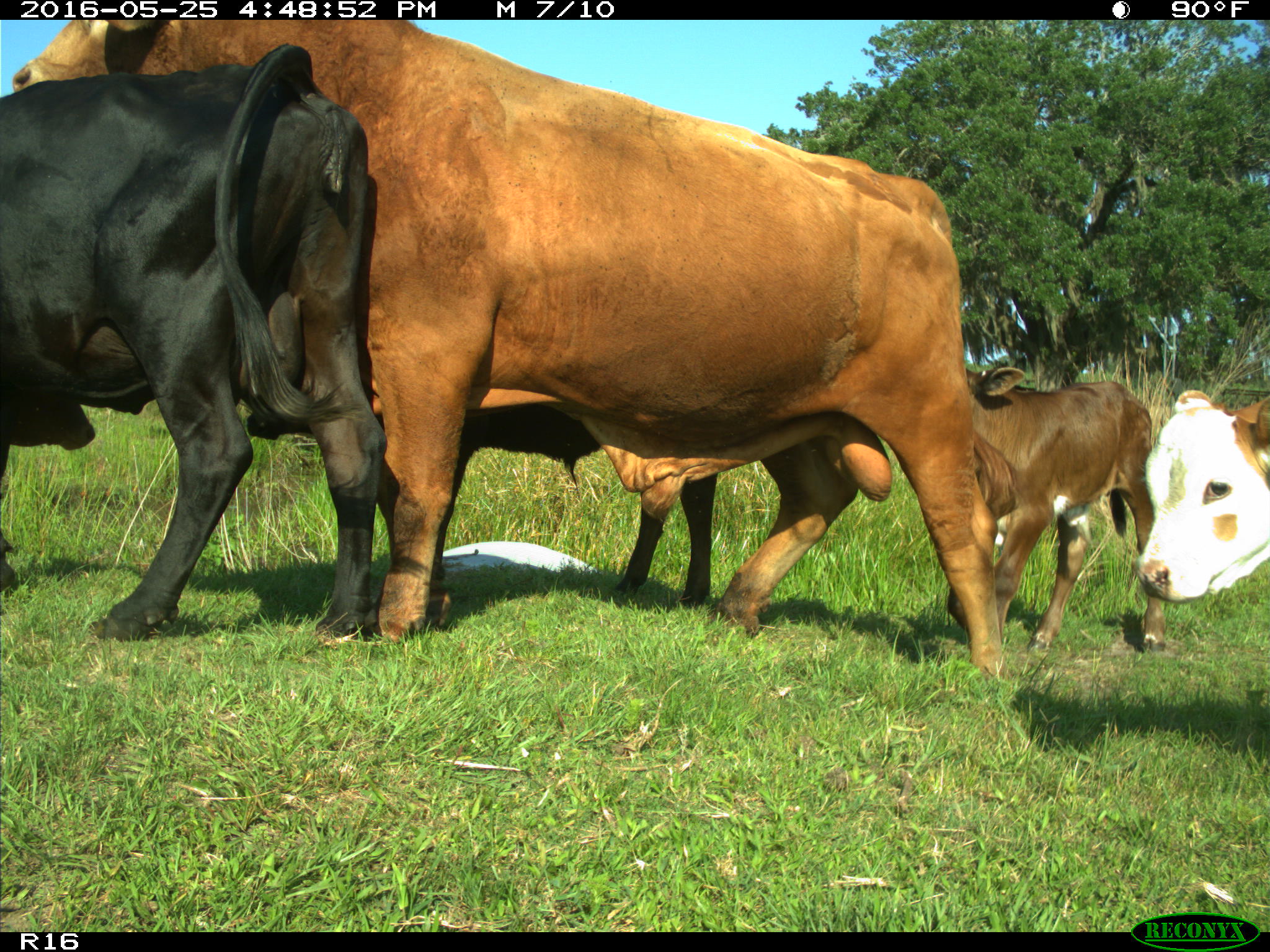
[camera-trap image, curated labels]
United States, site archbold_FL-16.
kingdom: Animalia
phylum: Chordata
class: Mammalia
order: Artiodactyla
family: Bovidae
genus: Bos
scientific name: Bos taurus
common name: domestic cow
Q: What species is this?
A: Bos taurus (domestic cow).